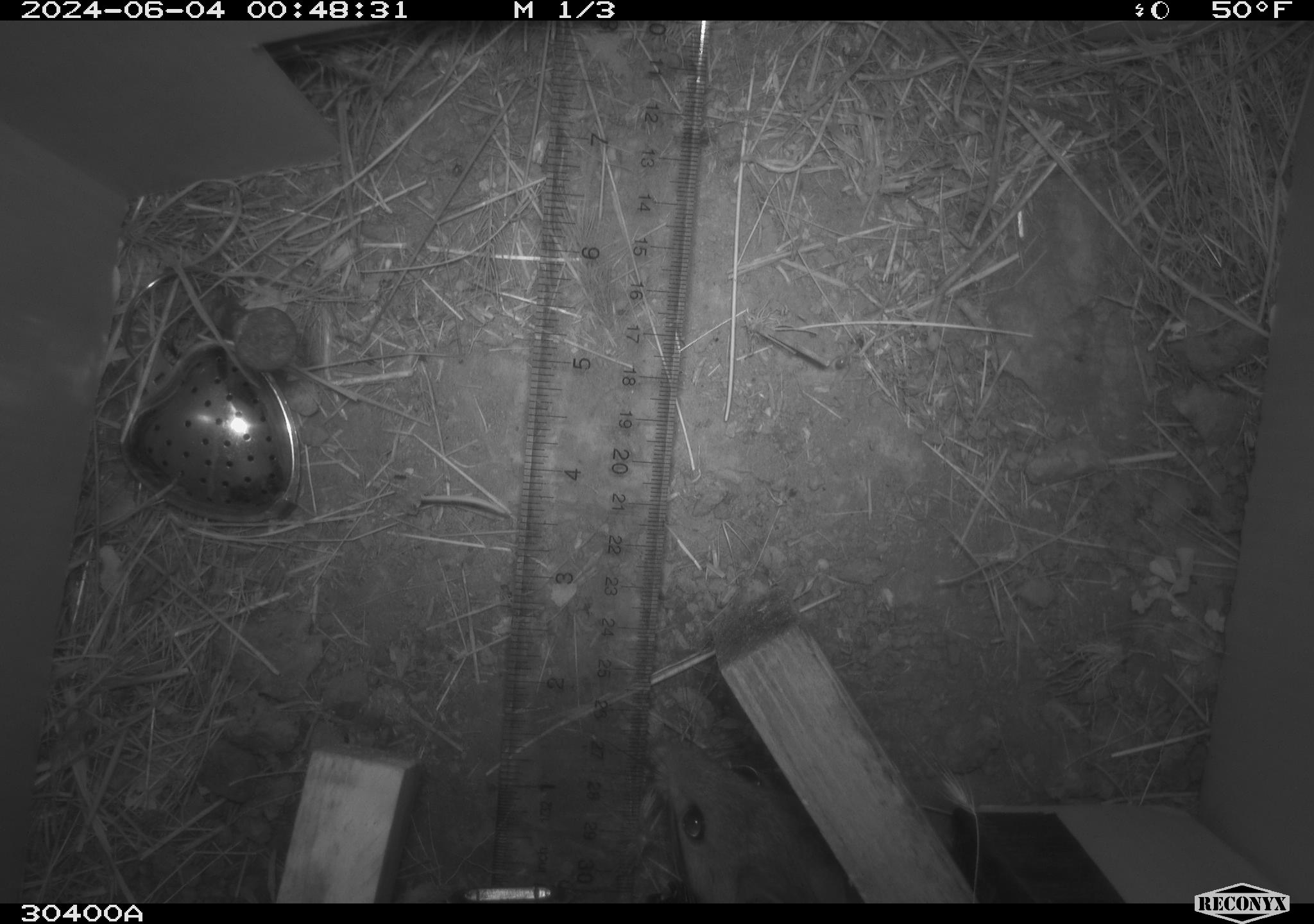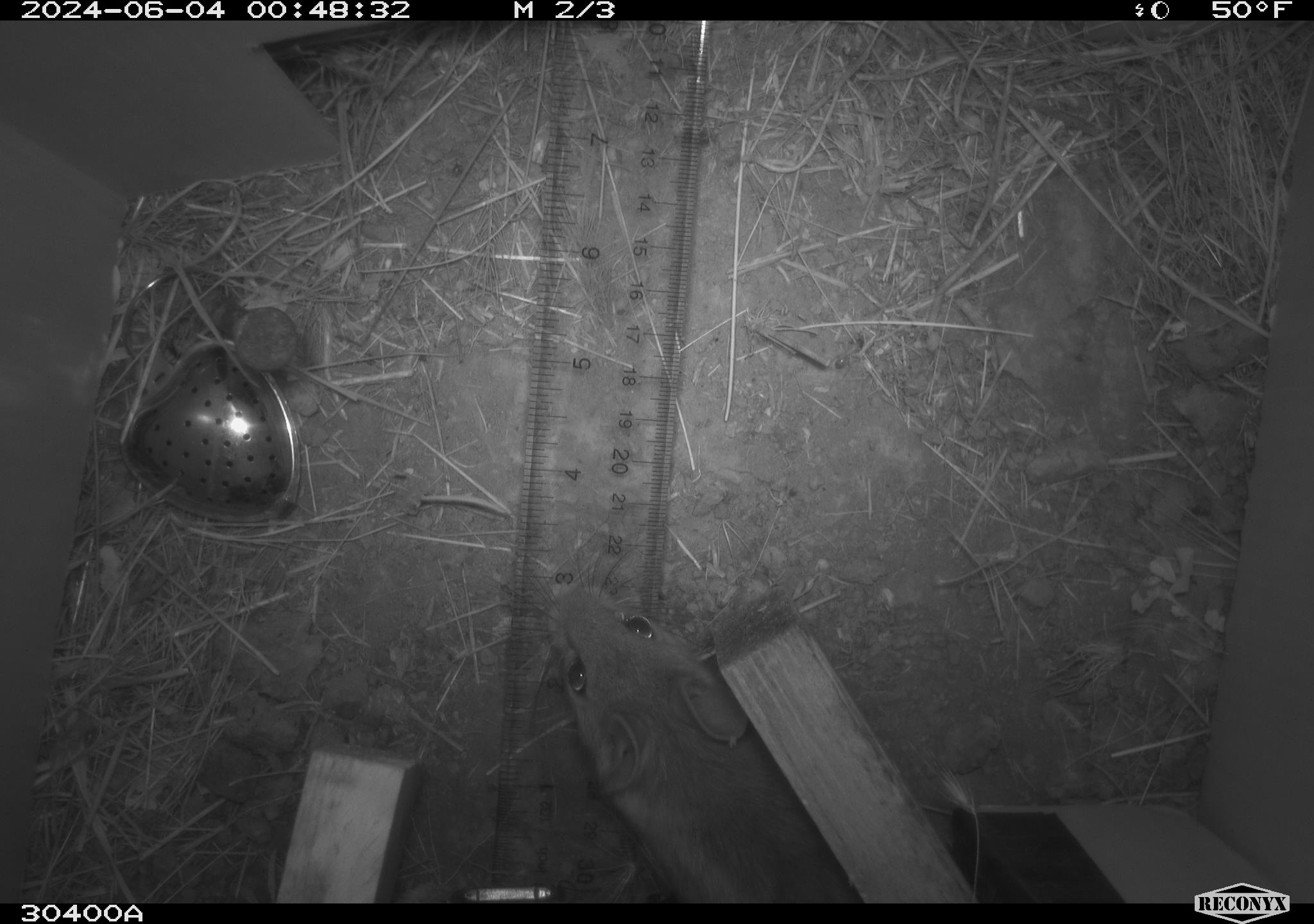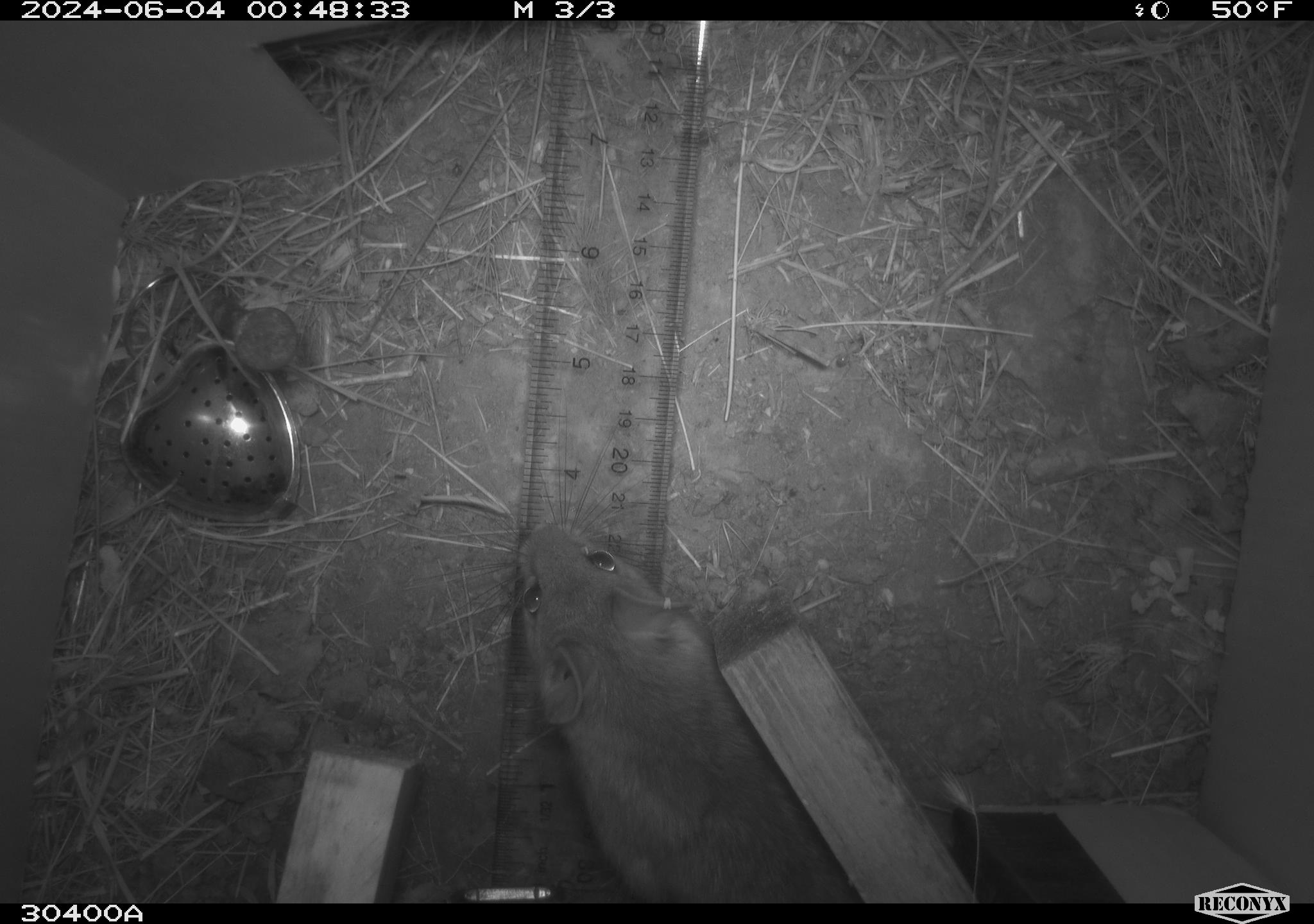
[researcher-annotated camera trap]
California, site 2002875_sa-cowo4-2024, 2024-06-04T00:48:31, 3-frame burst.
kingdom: Animalia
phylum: Chordata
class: Mammalia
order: Rodentia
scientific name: Rodentia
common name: rodent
Rodent (Rodentia).